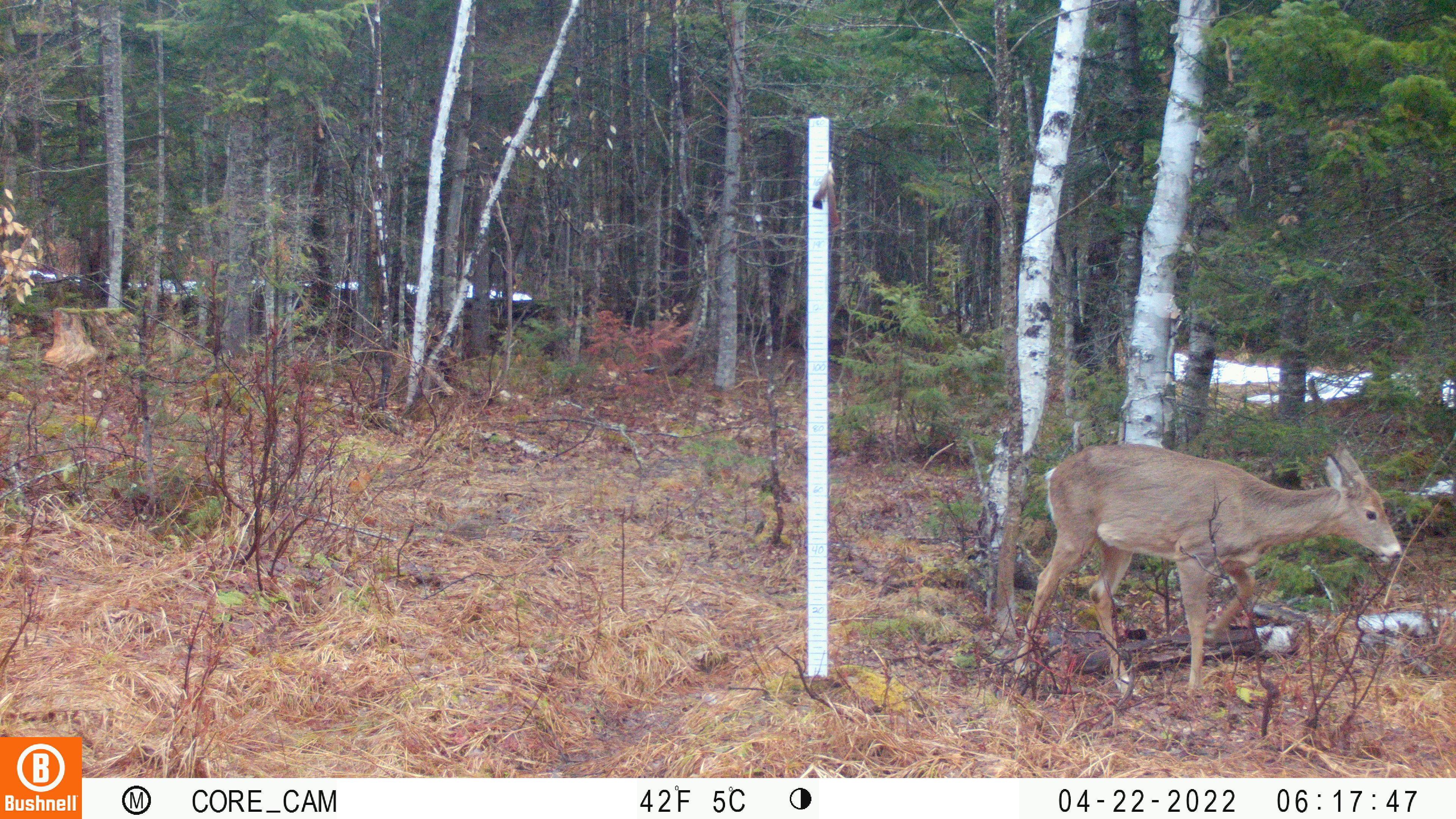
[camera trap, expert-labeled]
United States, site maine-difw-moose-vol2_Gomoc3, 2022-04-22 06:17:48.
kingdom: Animalia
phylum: Chordata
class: Mammalia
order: Artiodactyla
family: Cervidae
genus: Odocoileus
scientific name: Odocoileus virginianus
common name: white-tailed deer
White-tailed deer (Odocoileus virginianus).